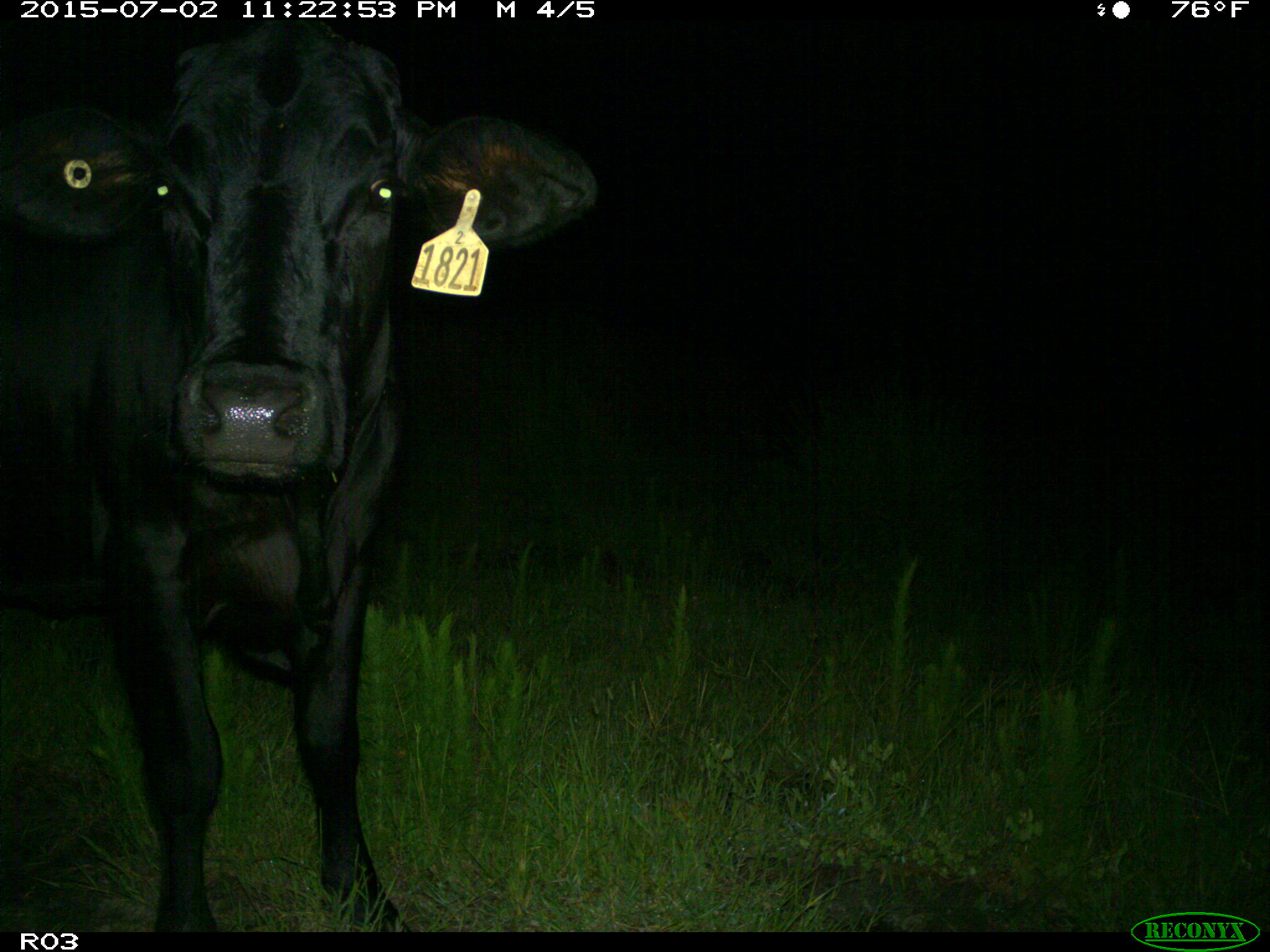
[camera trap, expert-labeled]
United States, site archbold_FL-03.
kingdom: Animalia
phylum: Chordata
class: Mammalia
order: Artiodactyla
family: Bovidae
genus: Bos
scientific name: Bos taurus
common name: domestic cow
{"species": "Bos taurus (domestic cow)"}